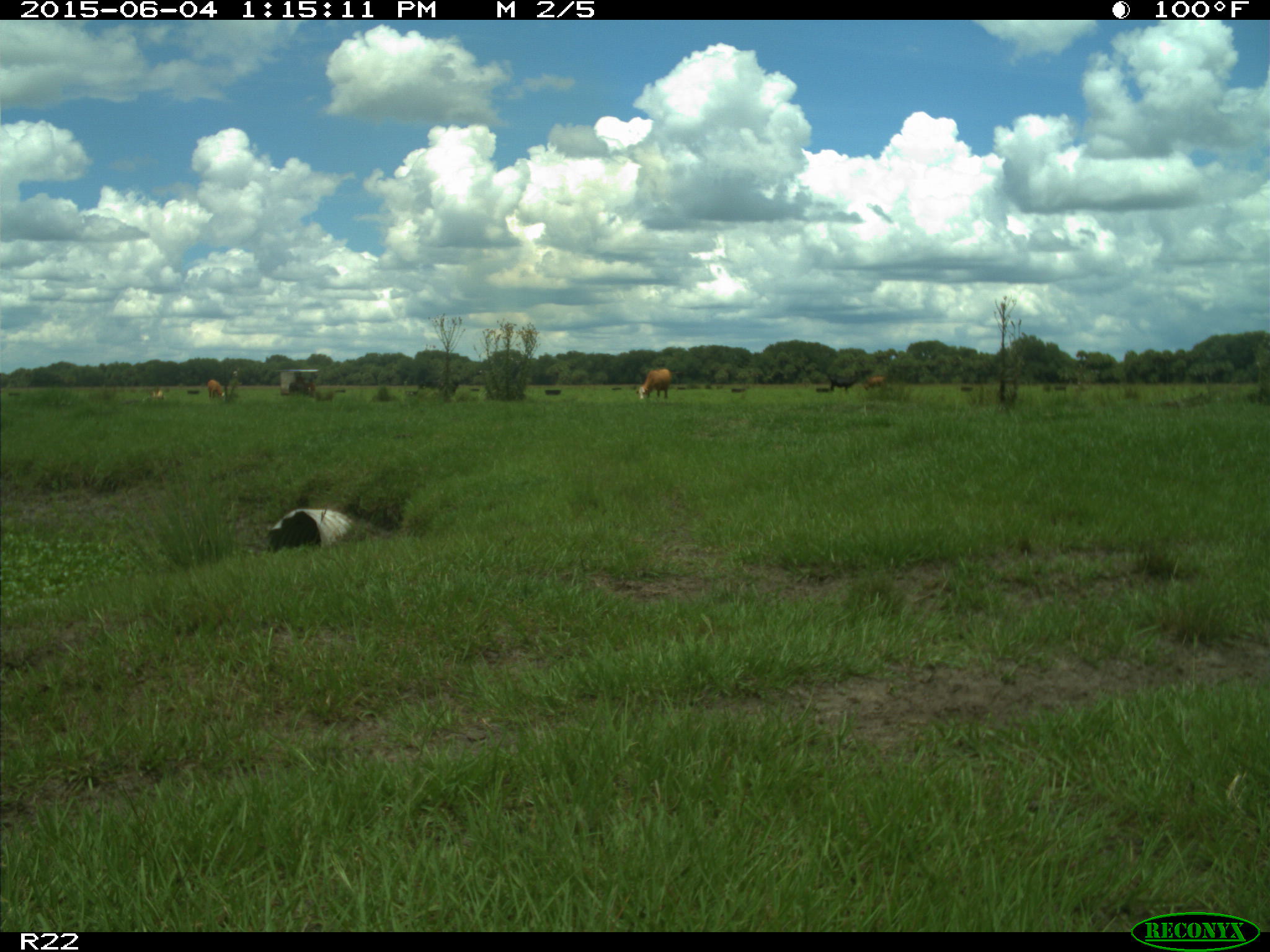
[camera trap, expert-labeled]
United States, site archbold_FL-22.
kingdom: Animalia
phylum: Chordata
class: Mammalia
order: Artiodactyla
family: Bovidae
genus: Bos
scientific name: Bos taurus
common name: domestic cow